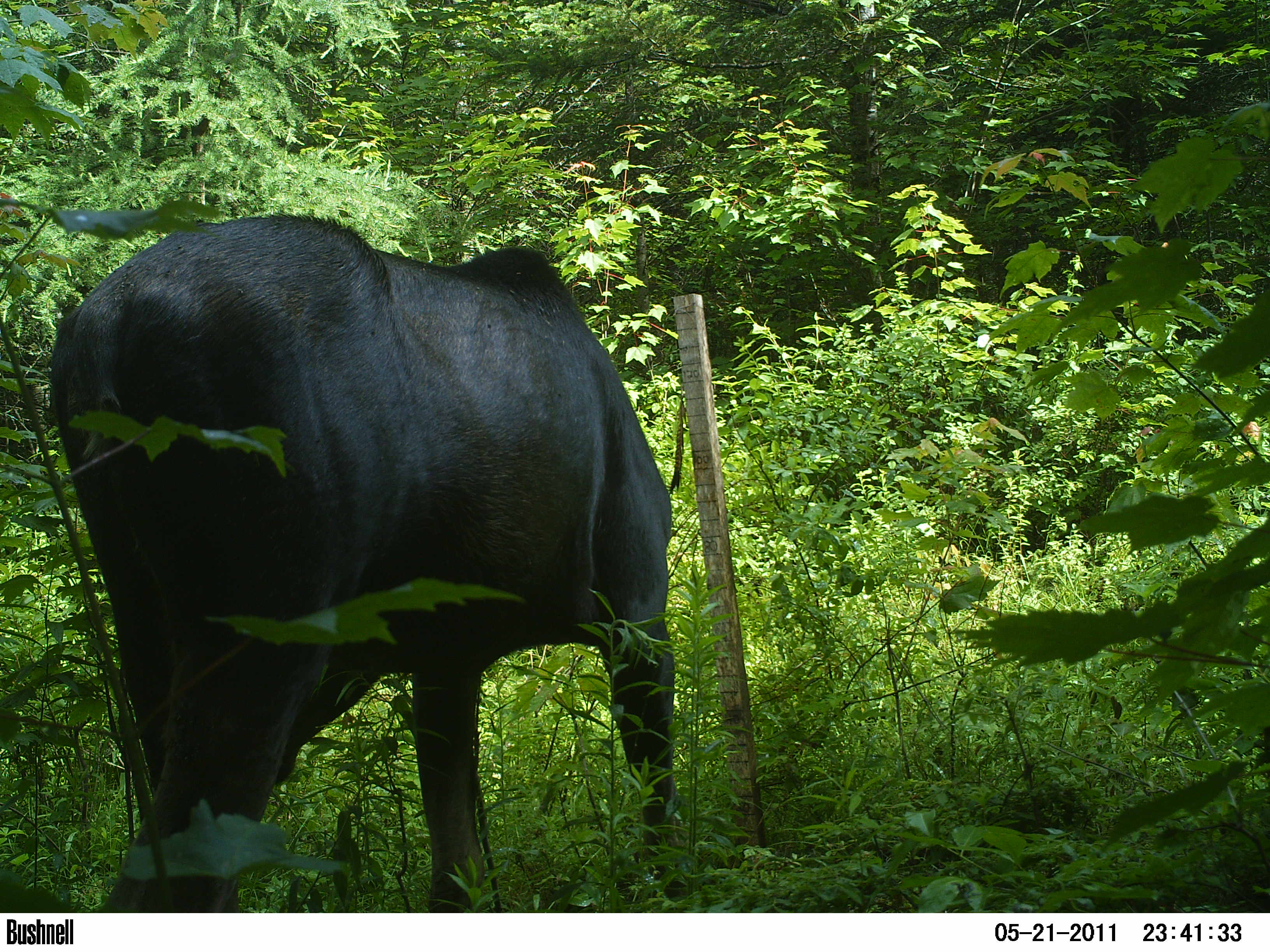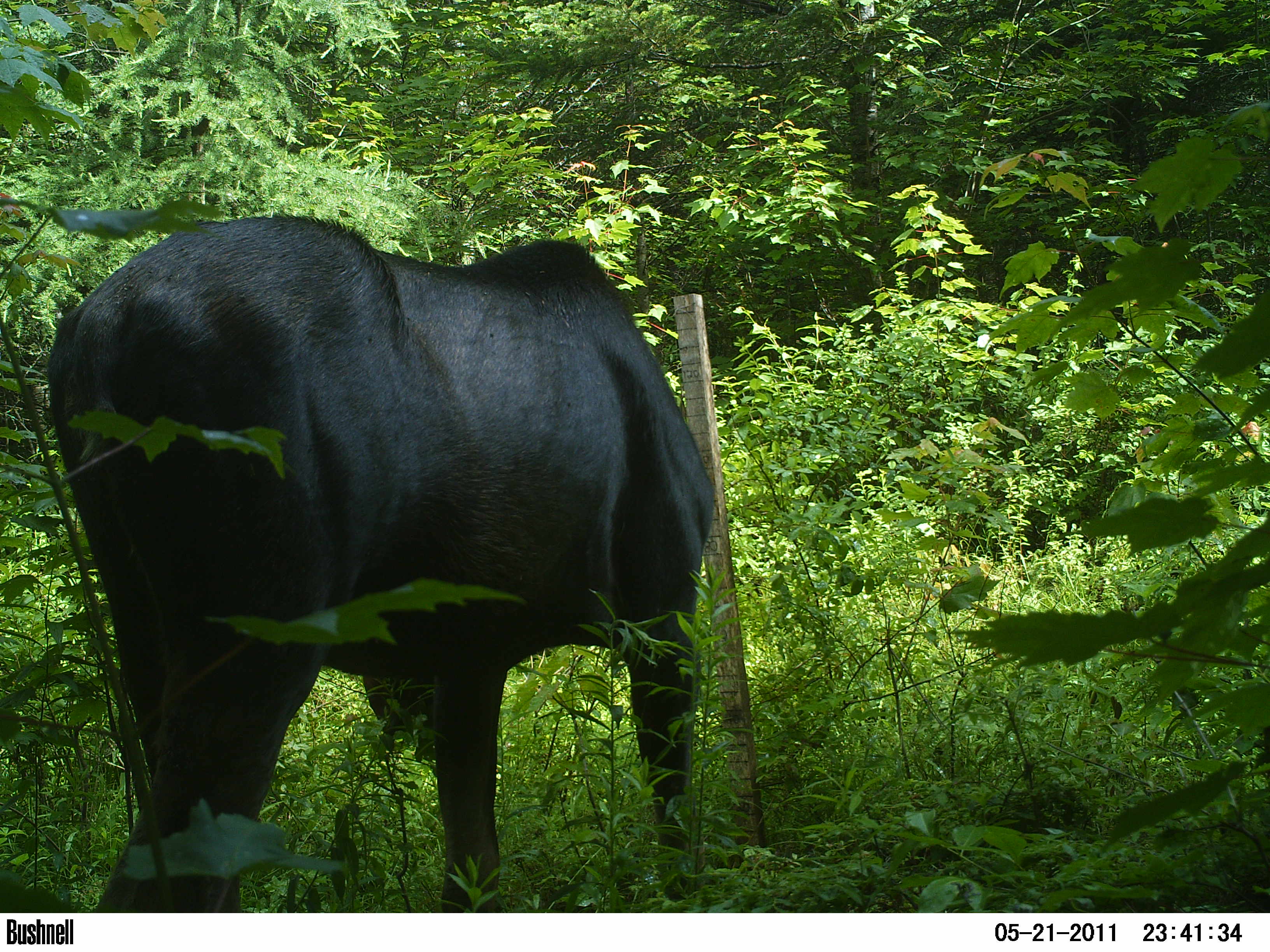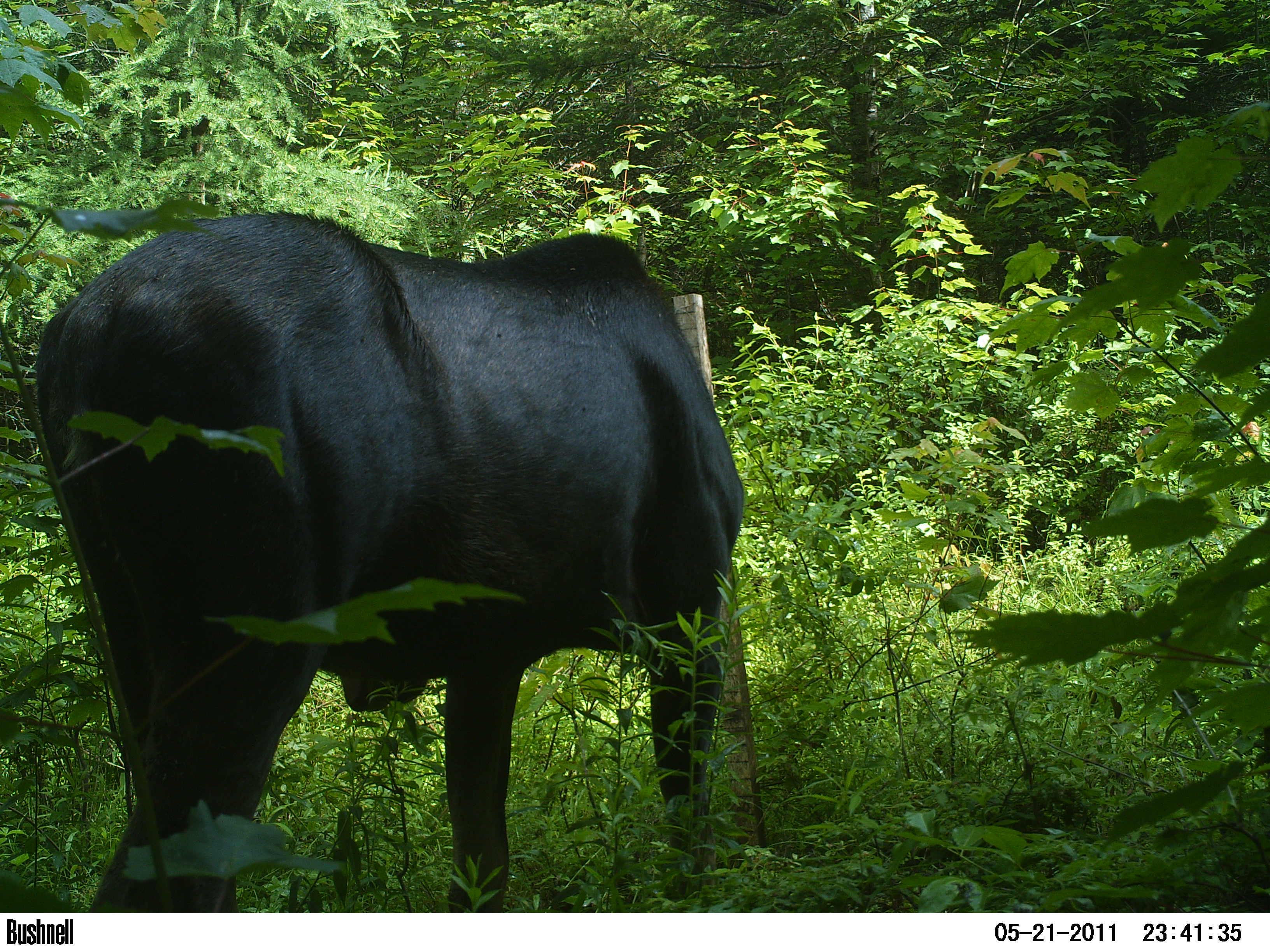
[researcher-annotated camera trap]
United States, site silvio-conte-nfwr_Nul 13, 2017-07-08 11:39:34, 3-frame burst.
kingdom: Animalia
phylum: Chordata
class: Mammalia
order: Artiodactyla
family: Cervidae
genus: Alces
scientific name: Alces alces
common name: moose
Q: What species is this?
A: Moose (Alces alces).